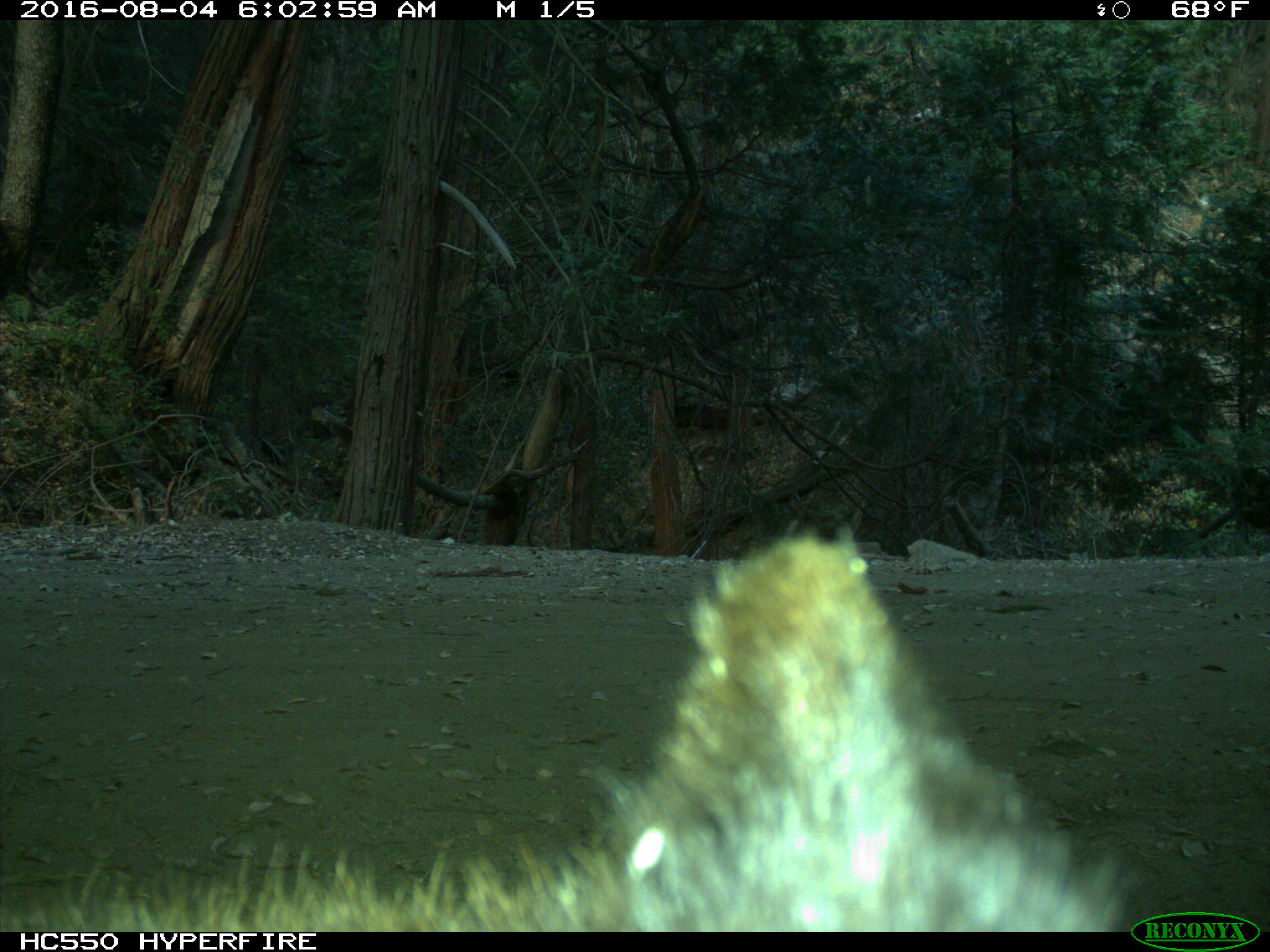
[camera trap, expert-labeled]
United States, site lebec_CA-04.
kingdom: Animalia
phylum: Chordata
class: Mammalia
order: Carnivora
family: Ursidae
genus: Ursus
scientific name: Ursus americanus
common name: american black bear